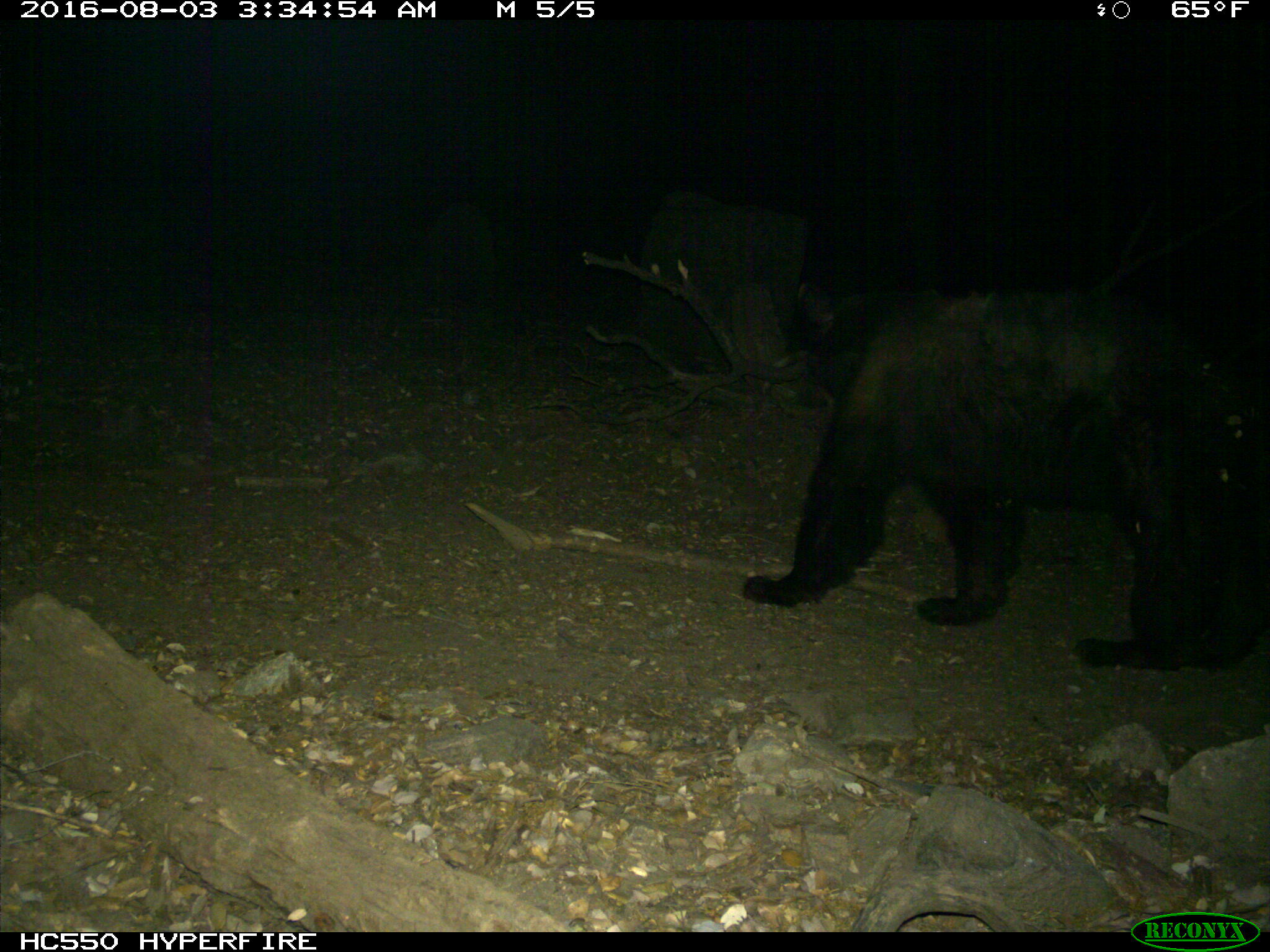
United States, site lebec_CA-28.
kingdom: Animalia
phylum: Chordata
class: Mammalia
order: Carnivora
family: Ursidae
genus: Ursus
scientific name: Ursus americanus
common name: american black bear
Ursus americanus (american black bear).